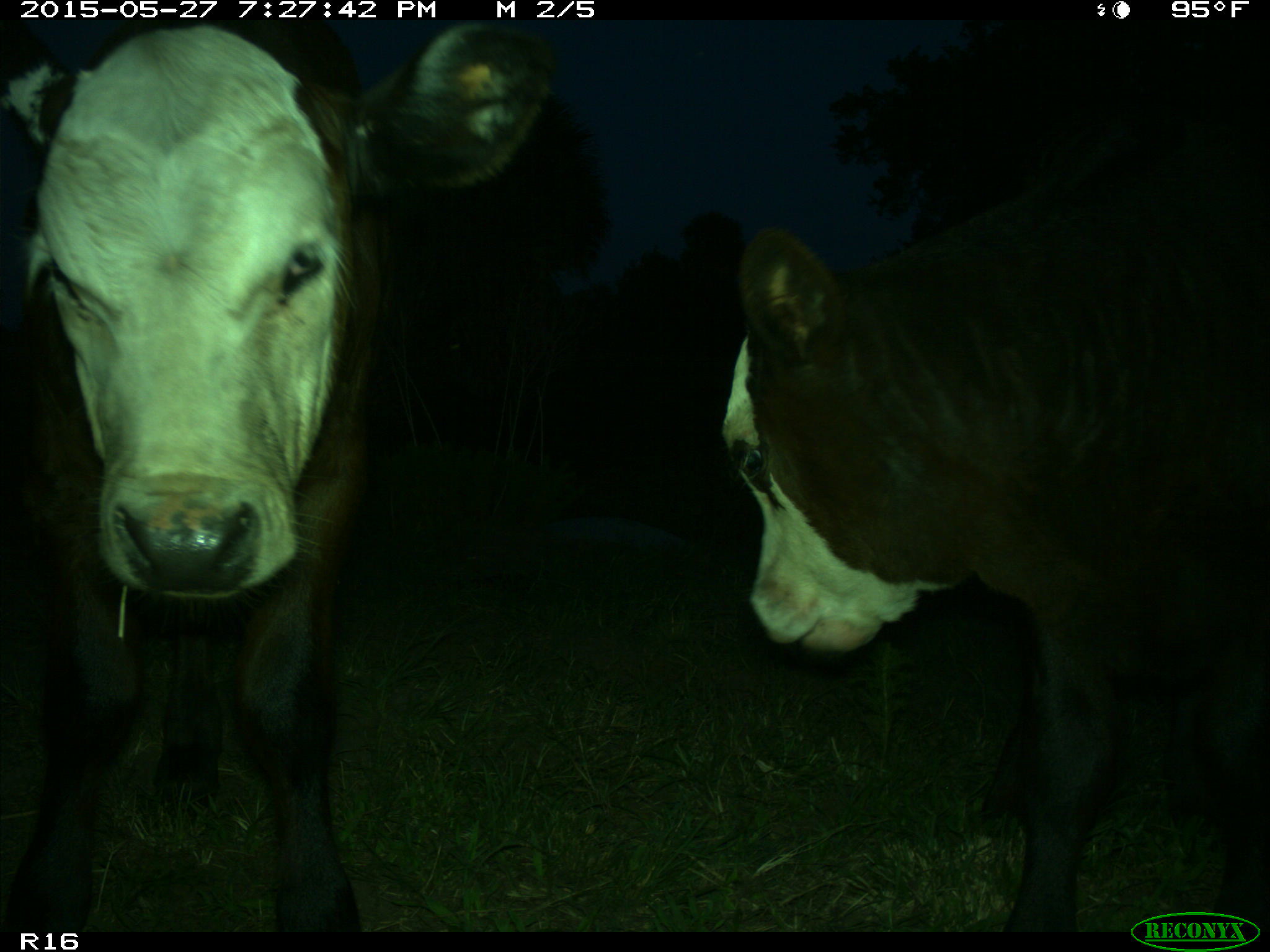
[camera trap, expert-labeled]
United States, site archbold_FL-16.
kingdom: Animalia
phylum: Chordata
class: Mammalia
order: Artiodactyla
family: Bovidae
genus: Bos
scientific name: Bos taurus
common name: domestic cow